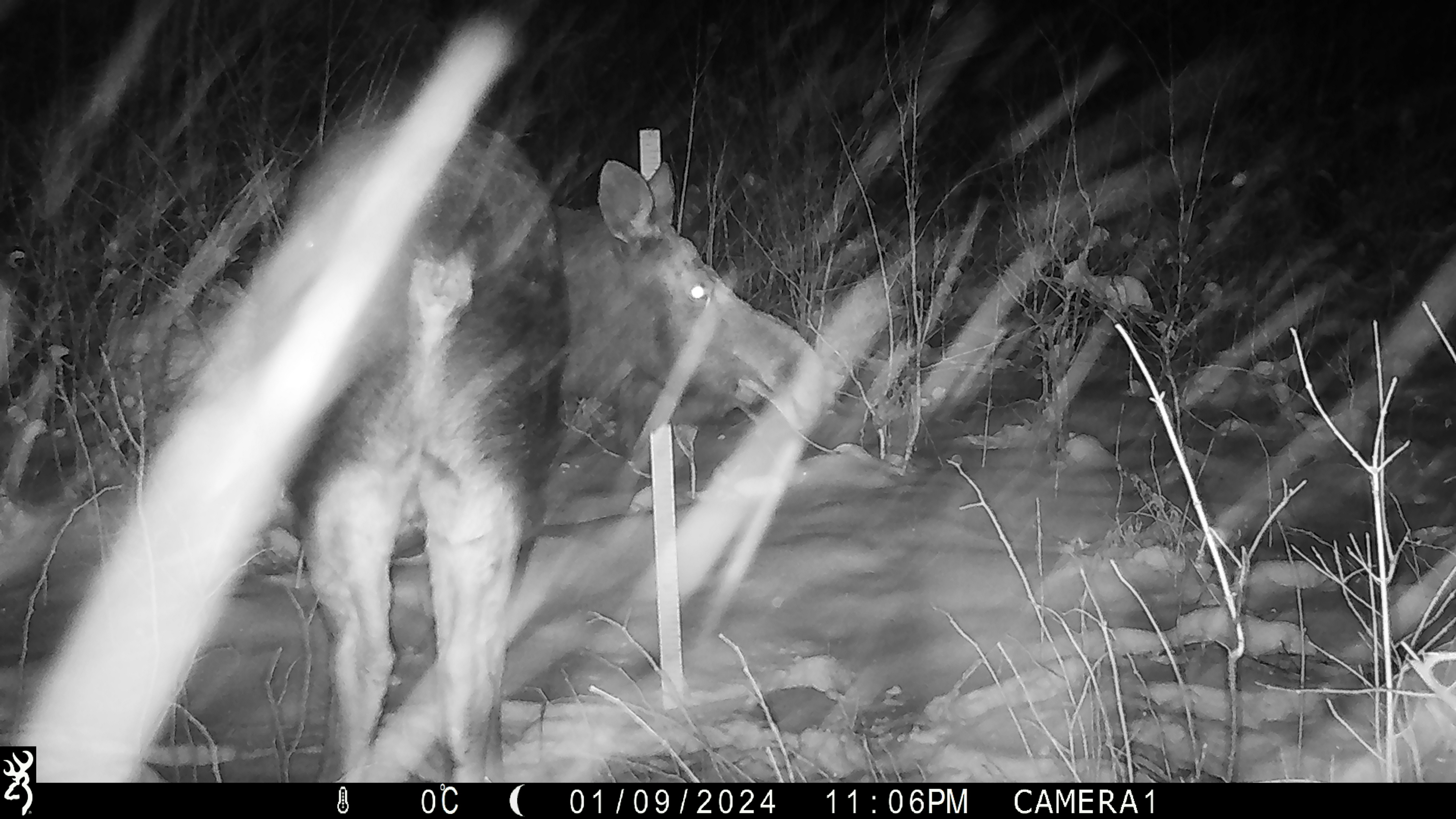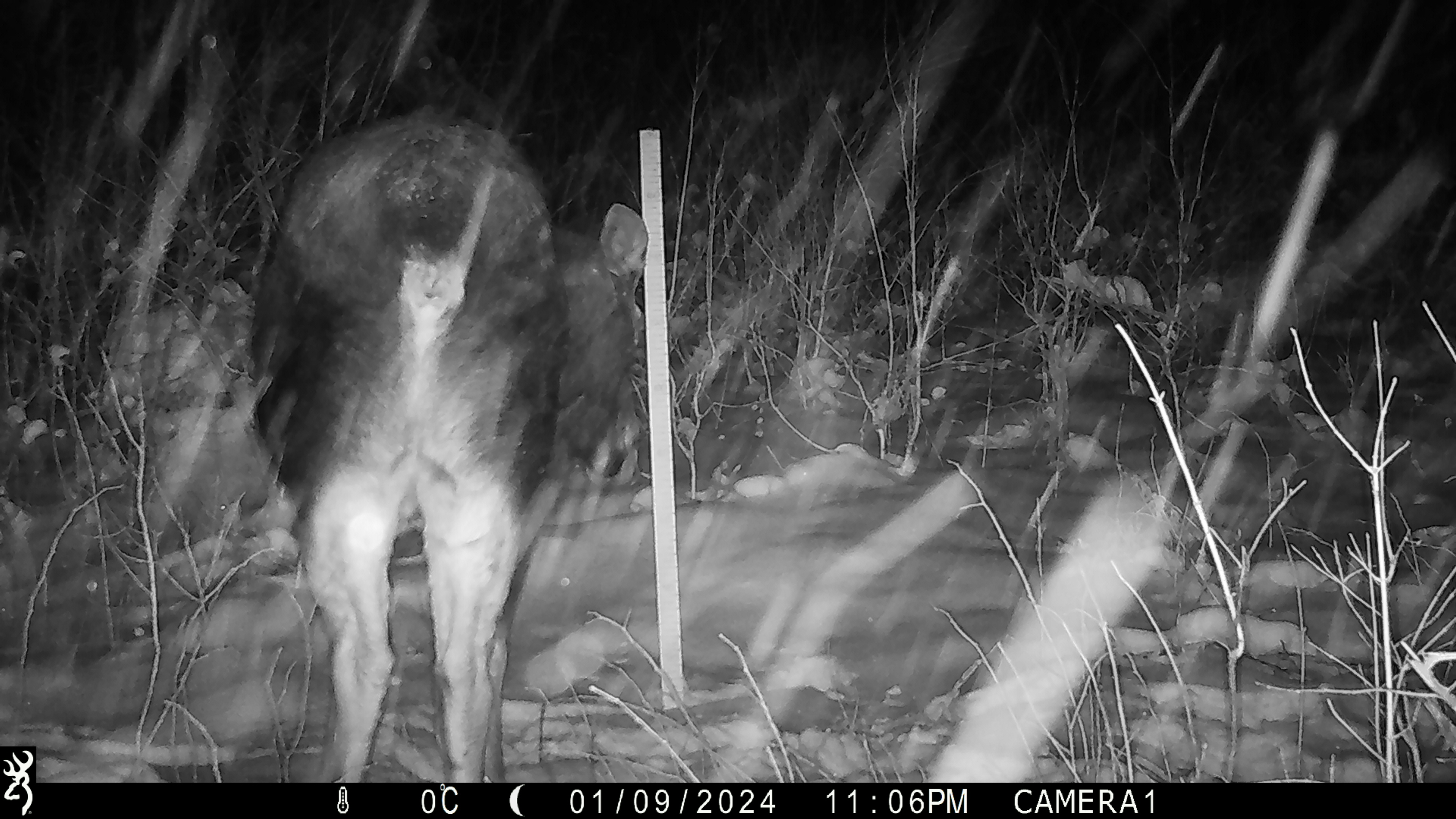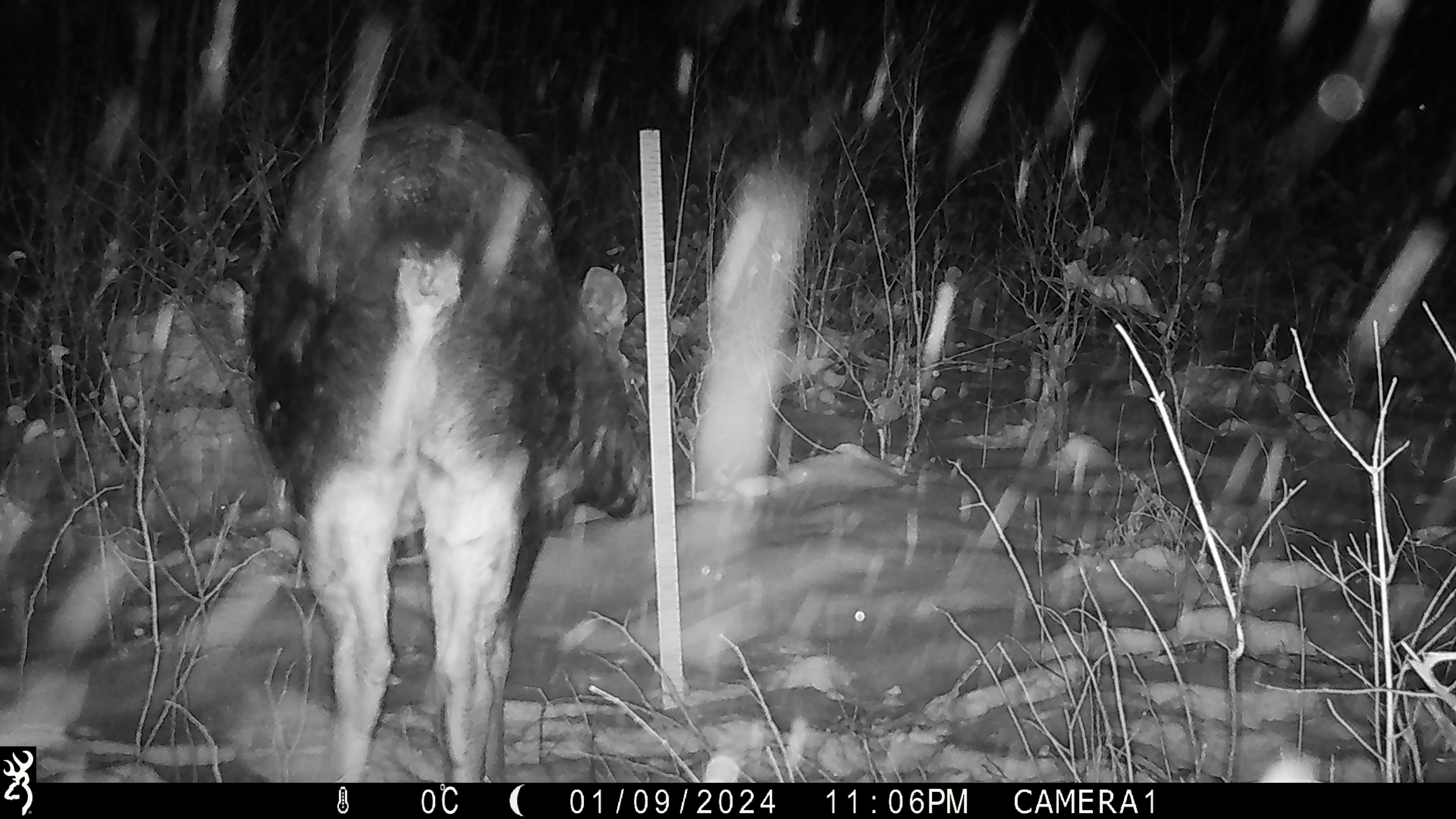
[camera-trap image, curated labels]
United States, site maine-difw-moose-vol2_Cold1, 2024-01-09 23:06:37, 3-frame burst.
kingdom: Animalia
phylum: Chordata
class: Mammalia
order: Artiodactyla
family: Cervidae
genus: Alces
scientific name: Alces alces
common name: moose